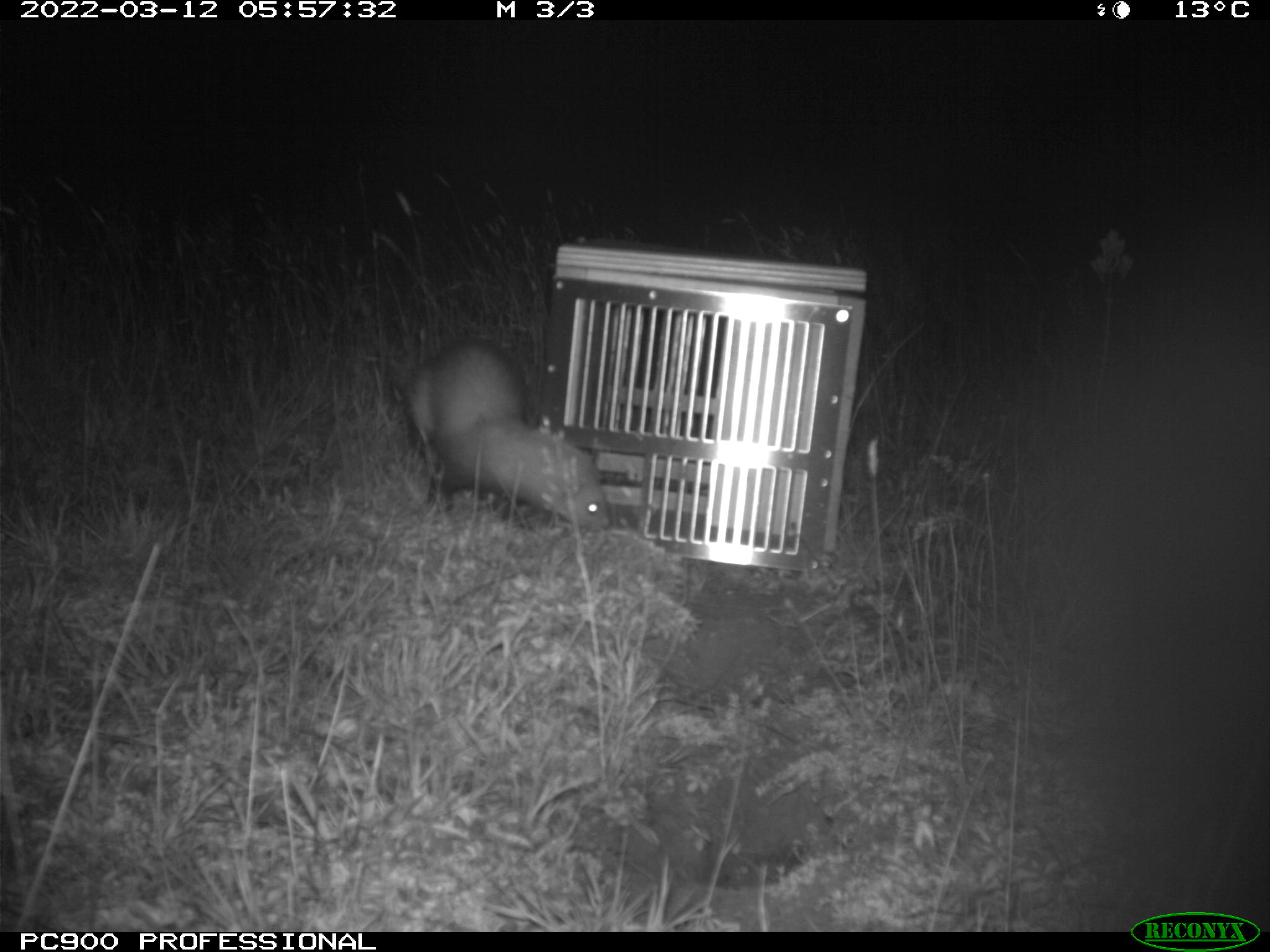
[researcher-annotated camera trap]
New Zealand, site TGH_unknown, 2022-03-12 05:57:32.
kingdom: Animalia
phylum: Chordata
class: Mammalia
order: Carnivora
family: Mustelidae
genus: Mustela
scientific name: Mustela furo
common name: ferret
Ferret (Mustela furo).